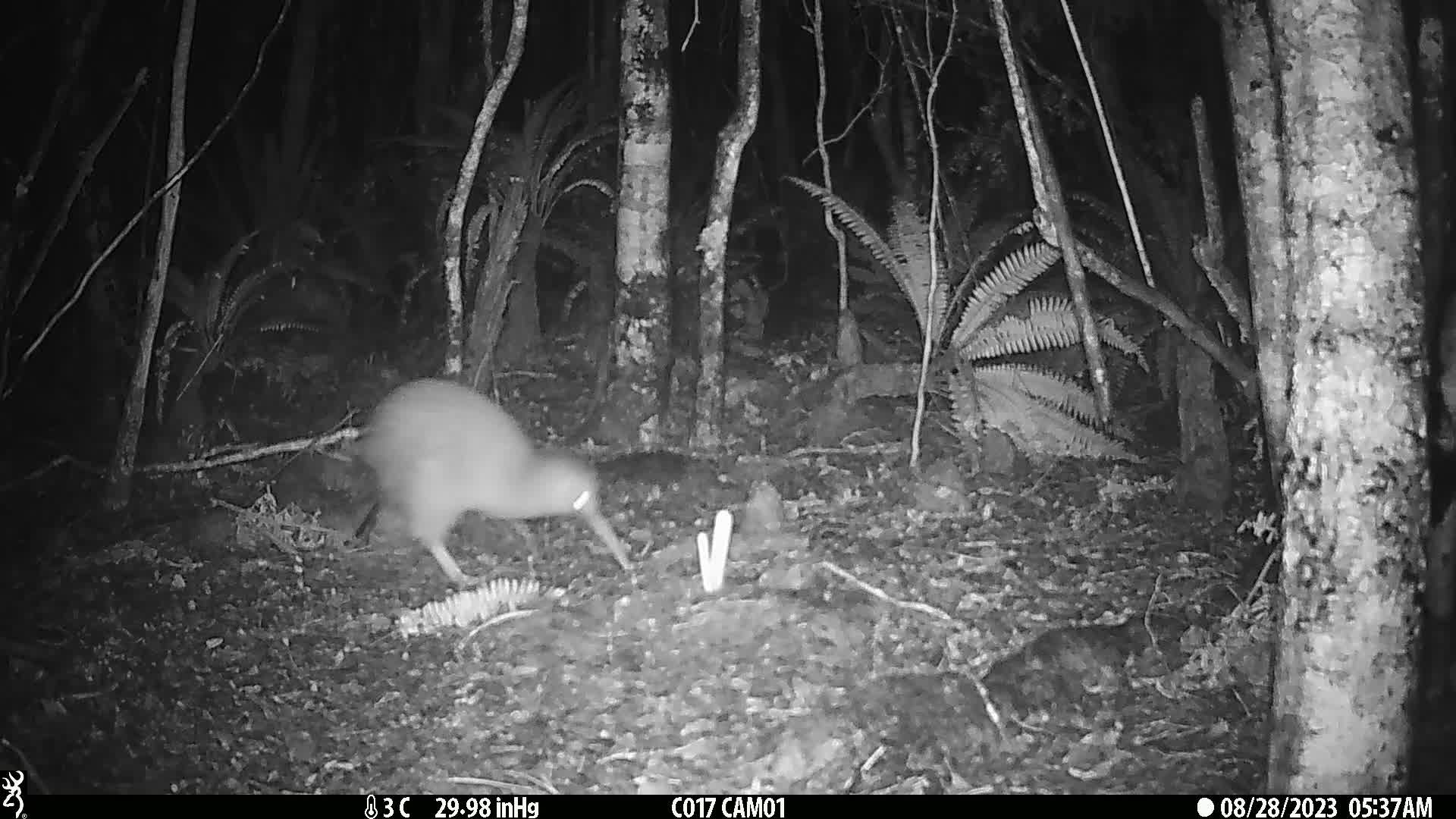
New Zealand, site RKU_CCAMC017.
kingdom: Animalia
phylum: Chordata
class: Aves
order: Apterygiformes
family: Apterygidae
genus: Apteryx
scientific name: Apteryx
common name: kiwi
Kiwi (Apteryx).